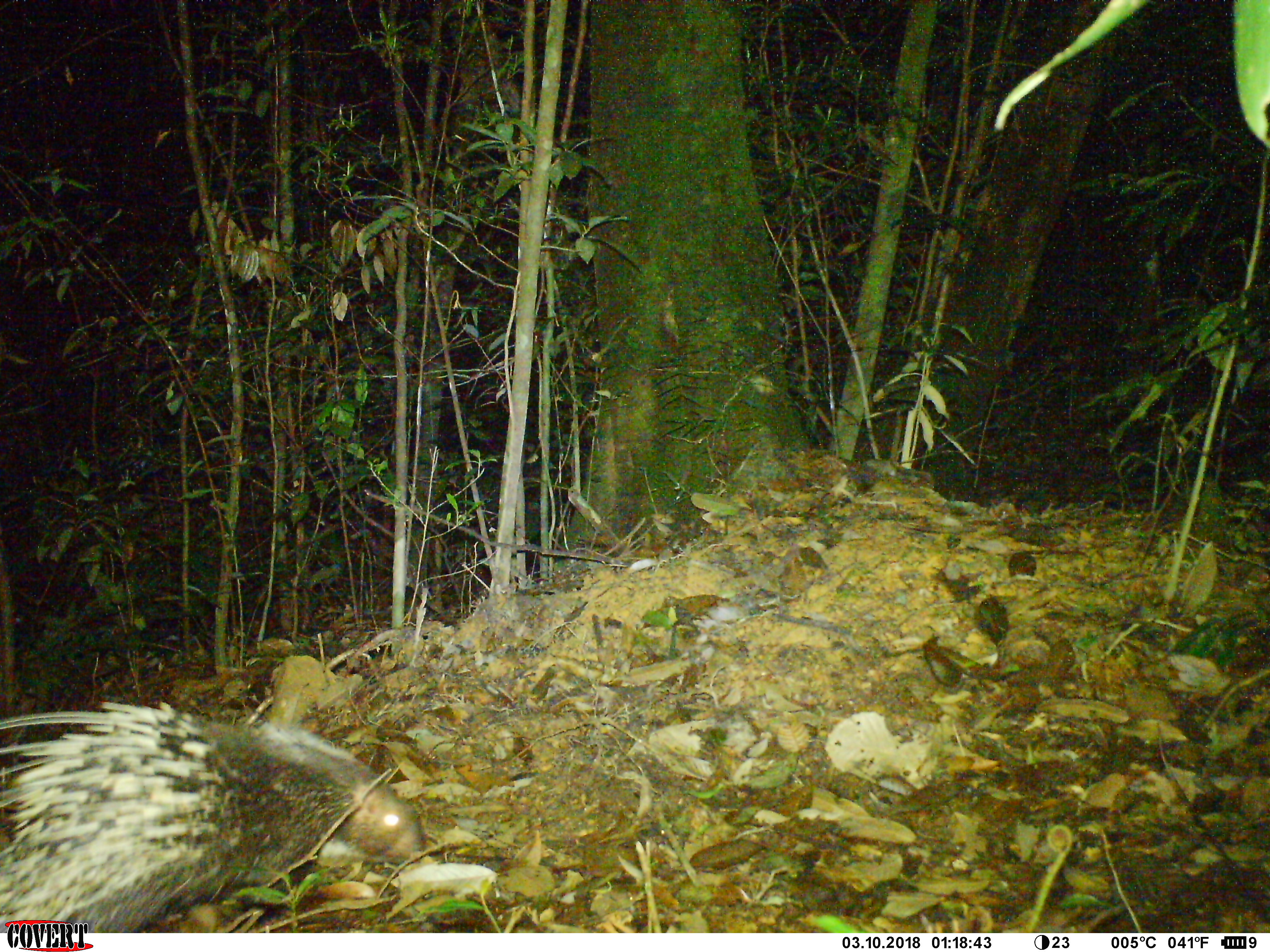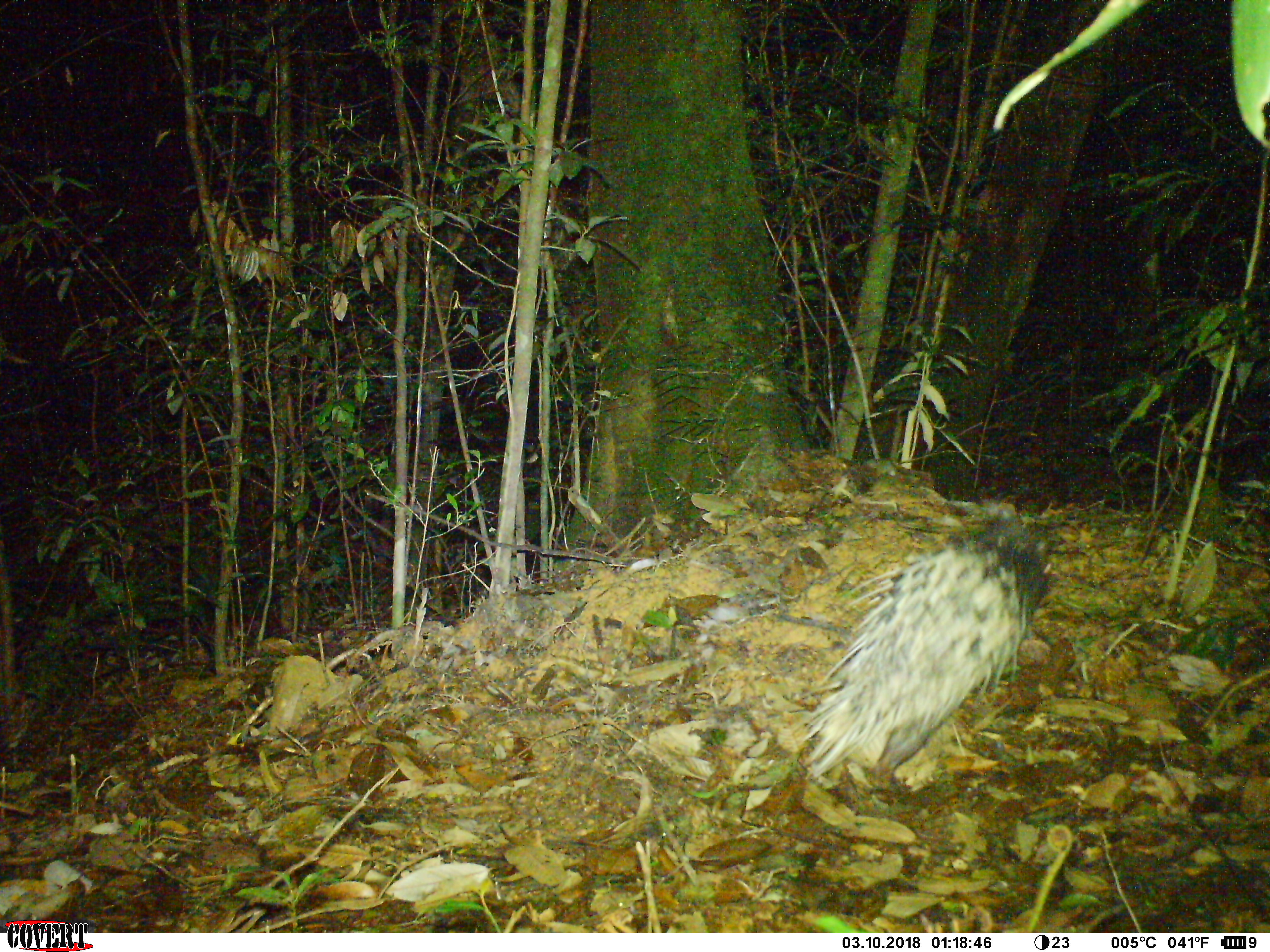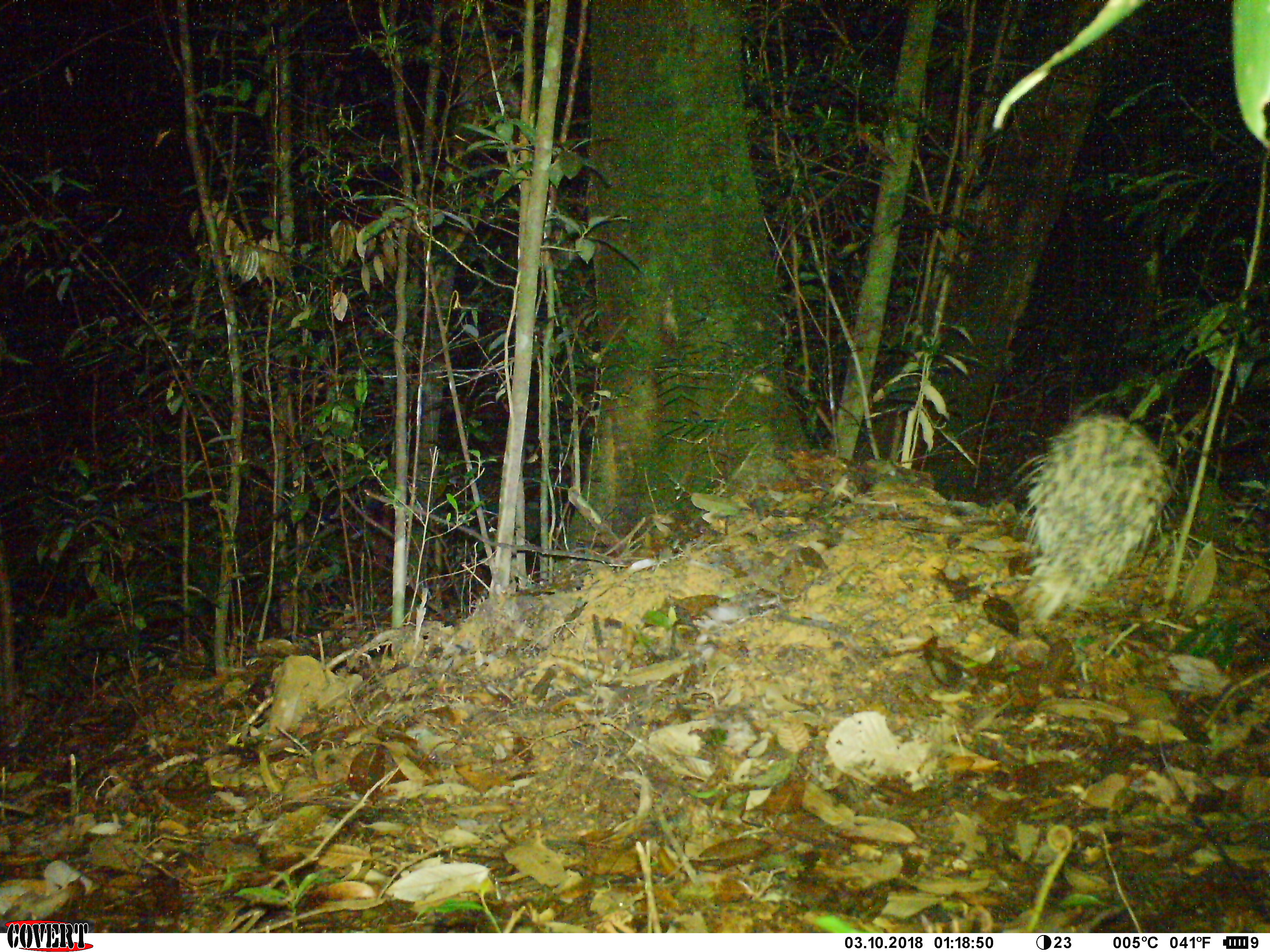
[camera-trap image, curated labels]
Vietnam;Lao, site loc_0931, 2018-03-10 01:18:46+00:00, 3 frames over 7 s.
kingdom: Animalia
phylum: Chordata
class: Mammalia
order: Rodentia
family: Hystricidae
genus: Hystrix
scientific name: Hystrix brachyura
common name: malayan porcupine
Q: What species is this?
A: Malayan porcupine (Hystrix brachyura).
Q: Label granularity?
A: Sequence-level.